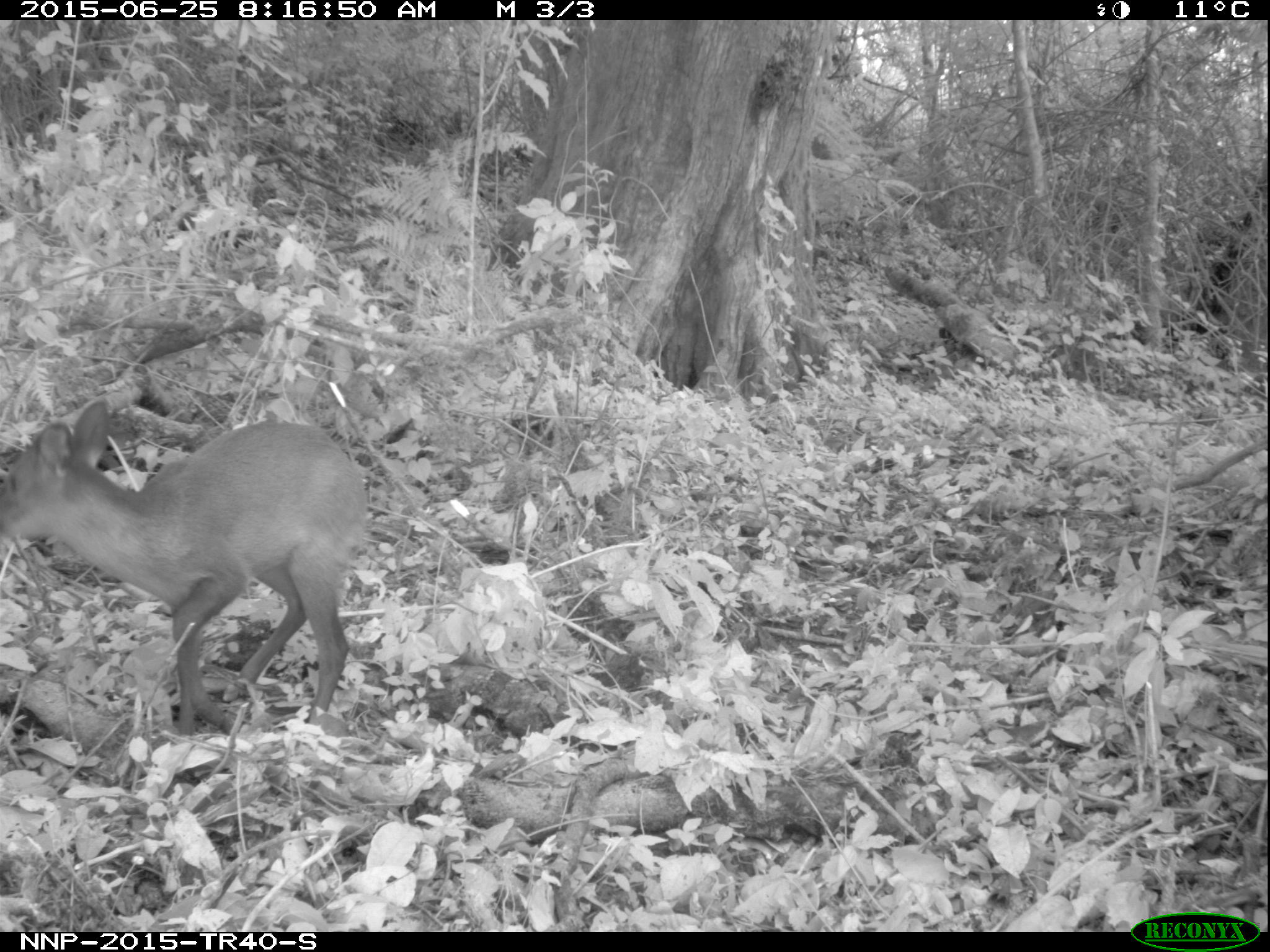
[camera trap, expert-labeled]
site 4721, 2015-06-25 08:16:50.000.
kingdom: Animalia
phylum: Chordata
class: Mammalia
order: Artiodactyla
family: Bovidae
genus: Cephalophus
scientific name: Cephalophus nigrifrons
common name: black-fronted duiker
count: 1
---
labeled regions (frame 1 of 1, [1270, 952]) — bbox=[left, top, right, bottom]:
cephalophus nigrifrons: bbox=[0, 399, 367, 732]